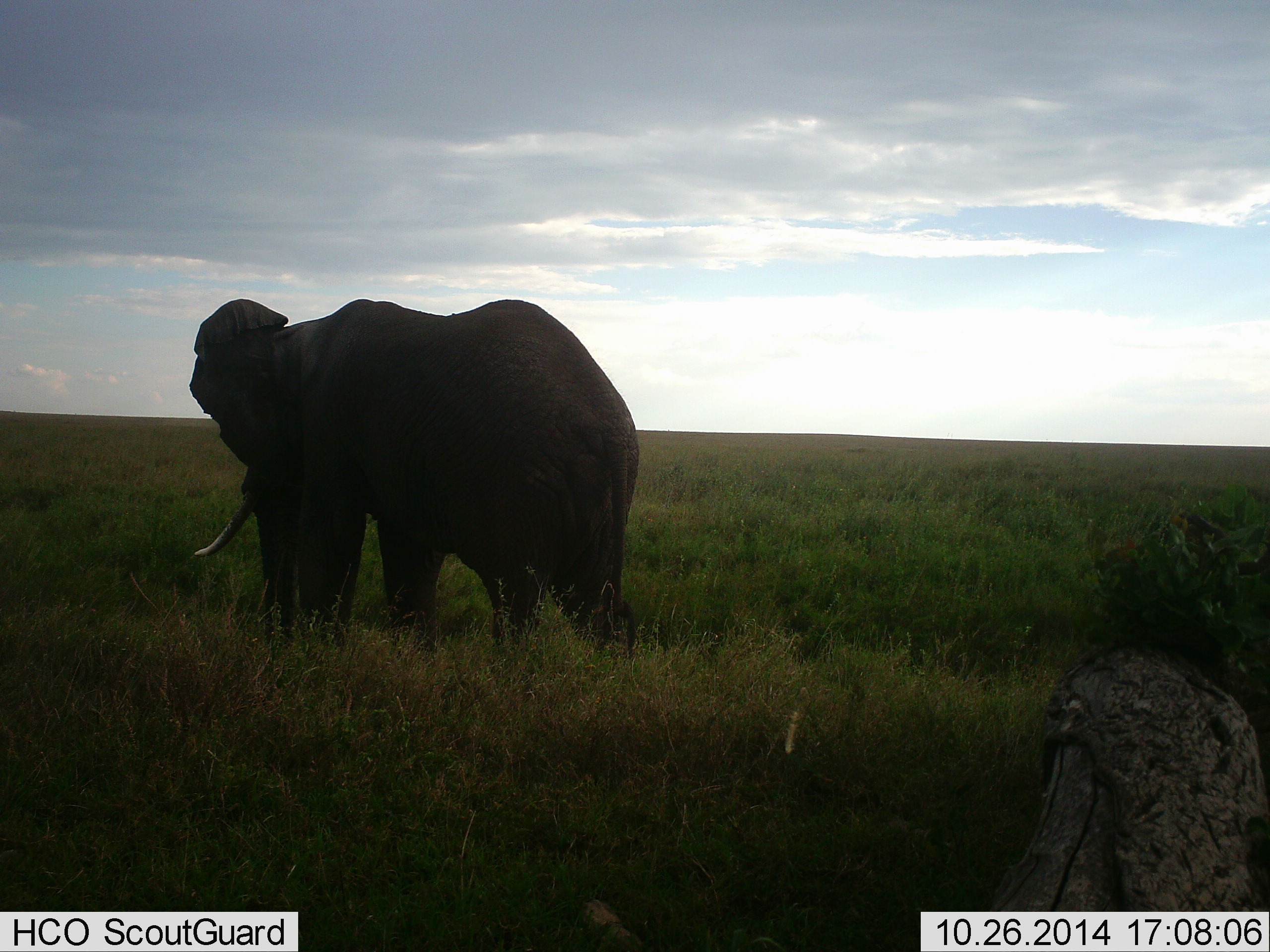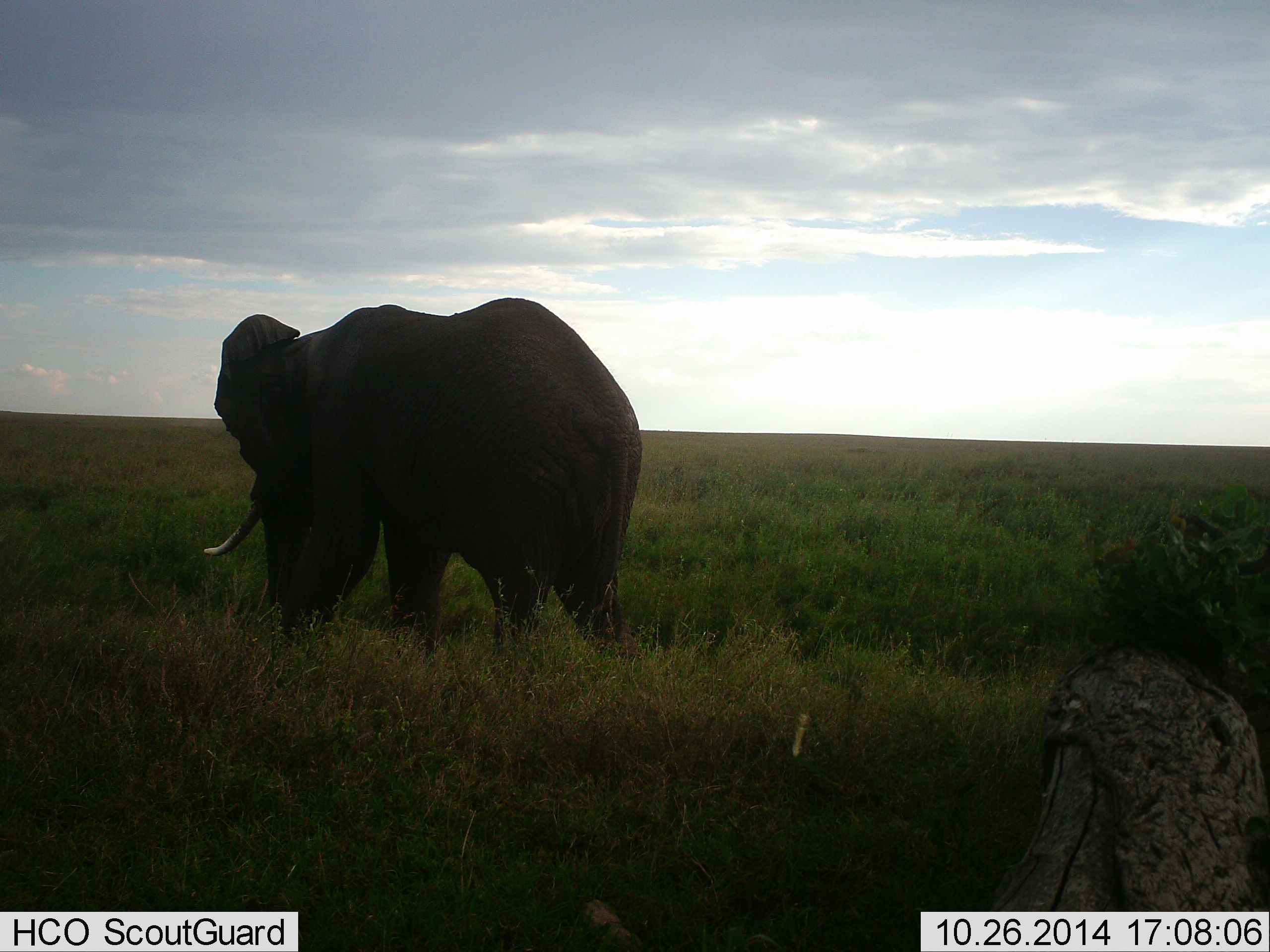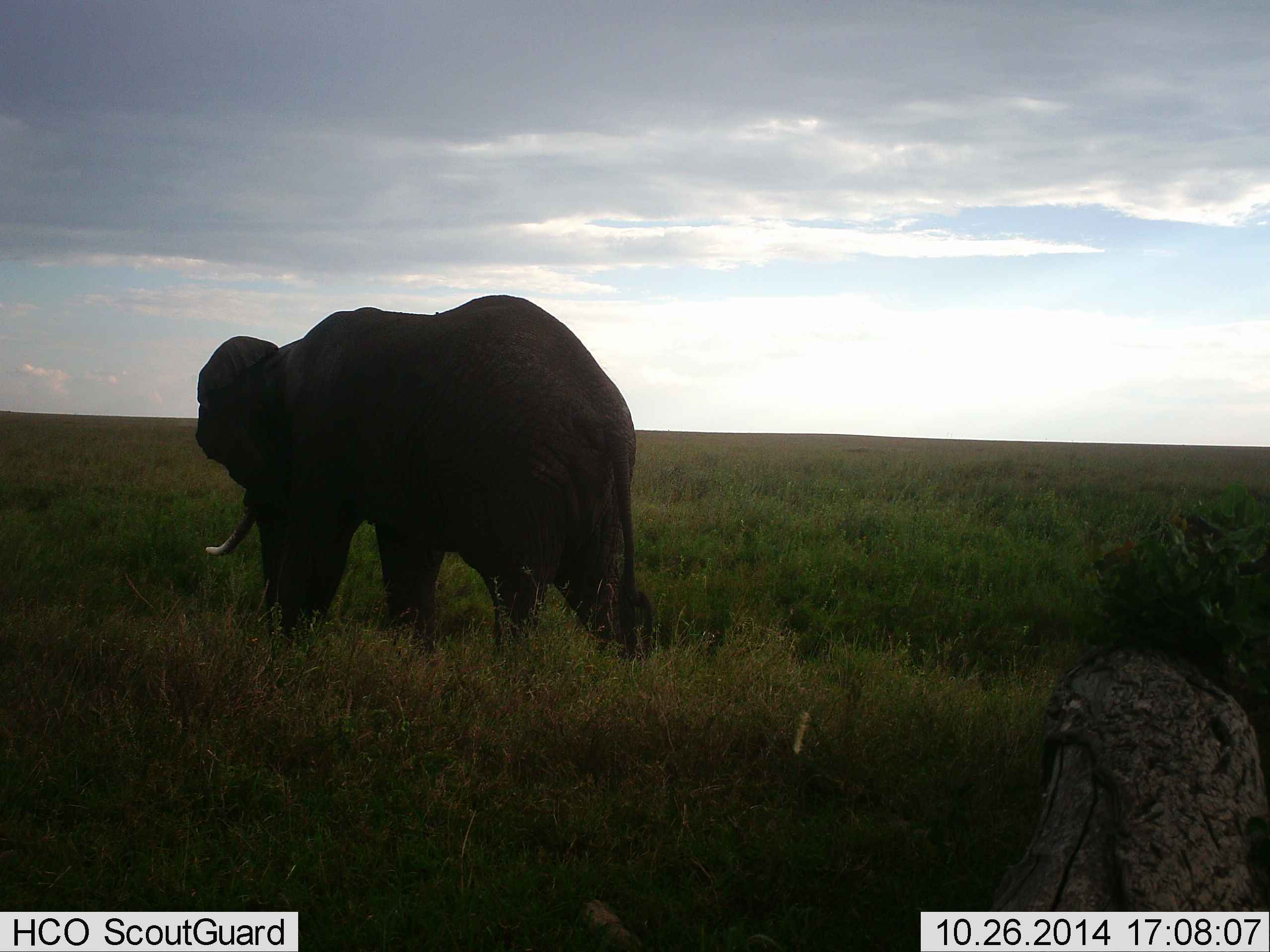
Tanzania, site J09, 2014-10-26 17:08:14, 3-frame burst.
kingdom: Animalia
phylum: Chordata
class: Mammalia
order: Proboscidea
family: Elephantidae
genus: Loxodonta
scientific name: Loxodonta africana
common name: african bush elephant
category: elephant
Elephant (african bush elephant) (Loxodonta africana), count 1. Behavior (volunteer vote fractions): standing 80%, resting 0%, moving 20%, interacting 0%. Young present (vote fraction): 0%. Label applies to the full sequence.